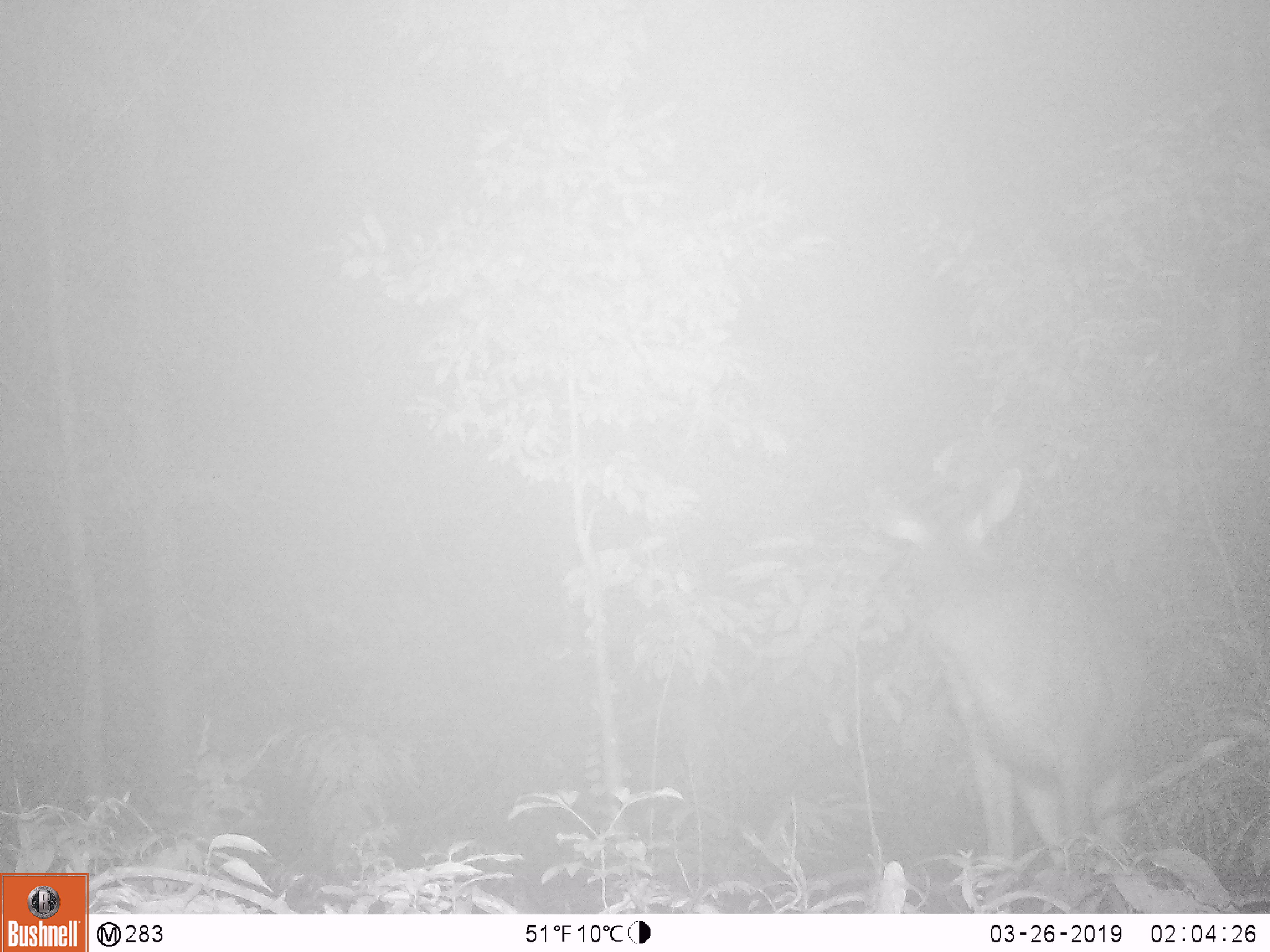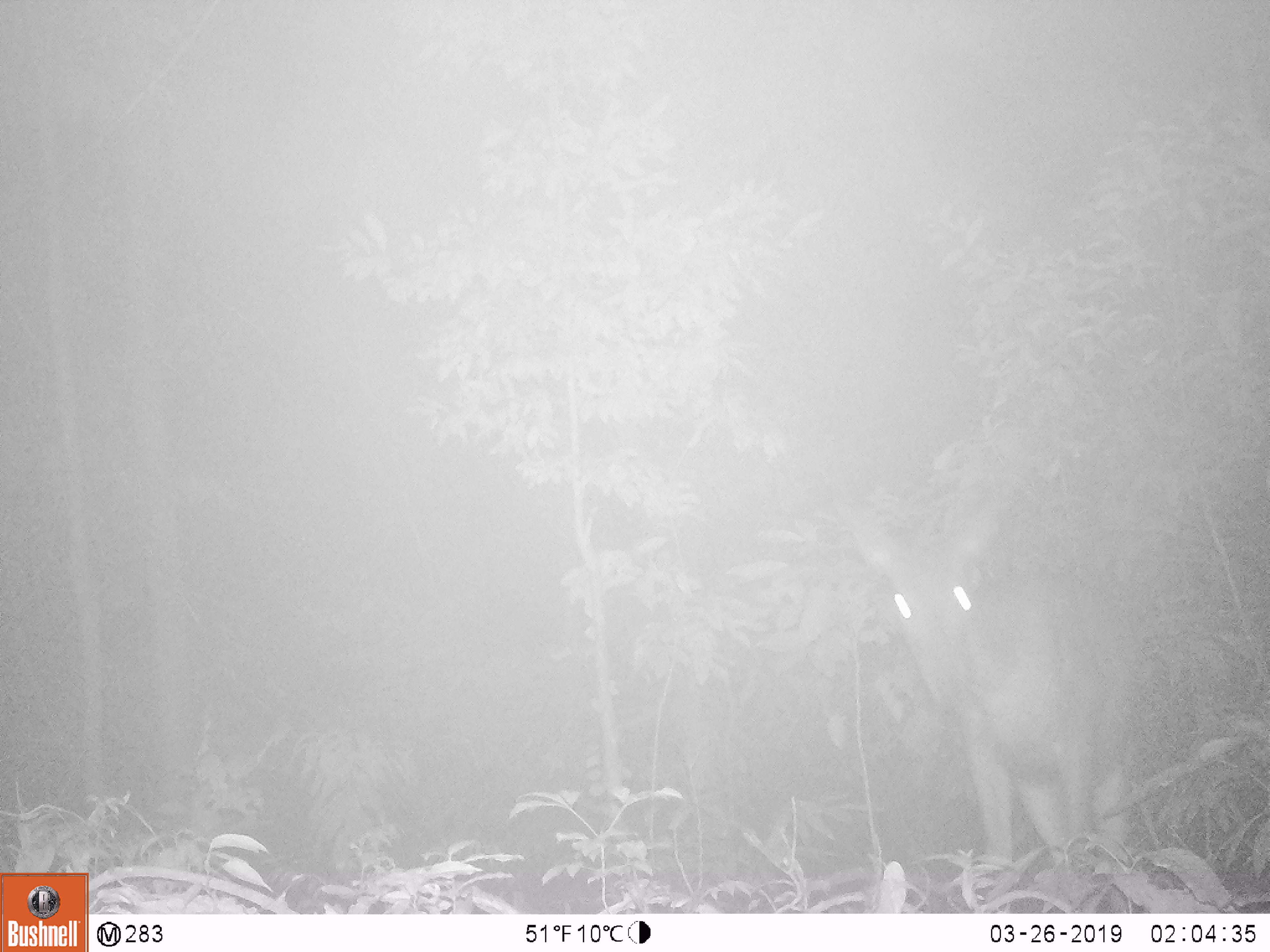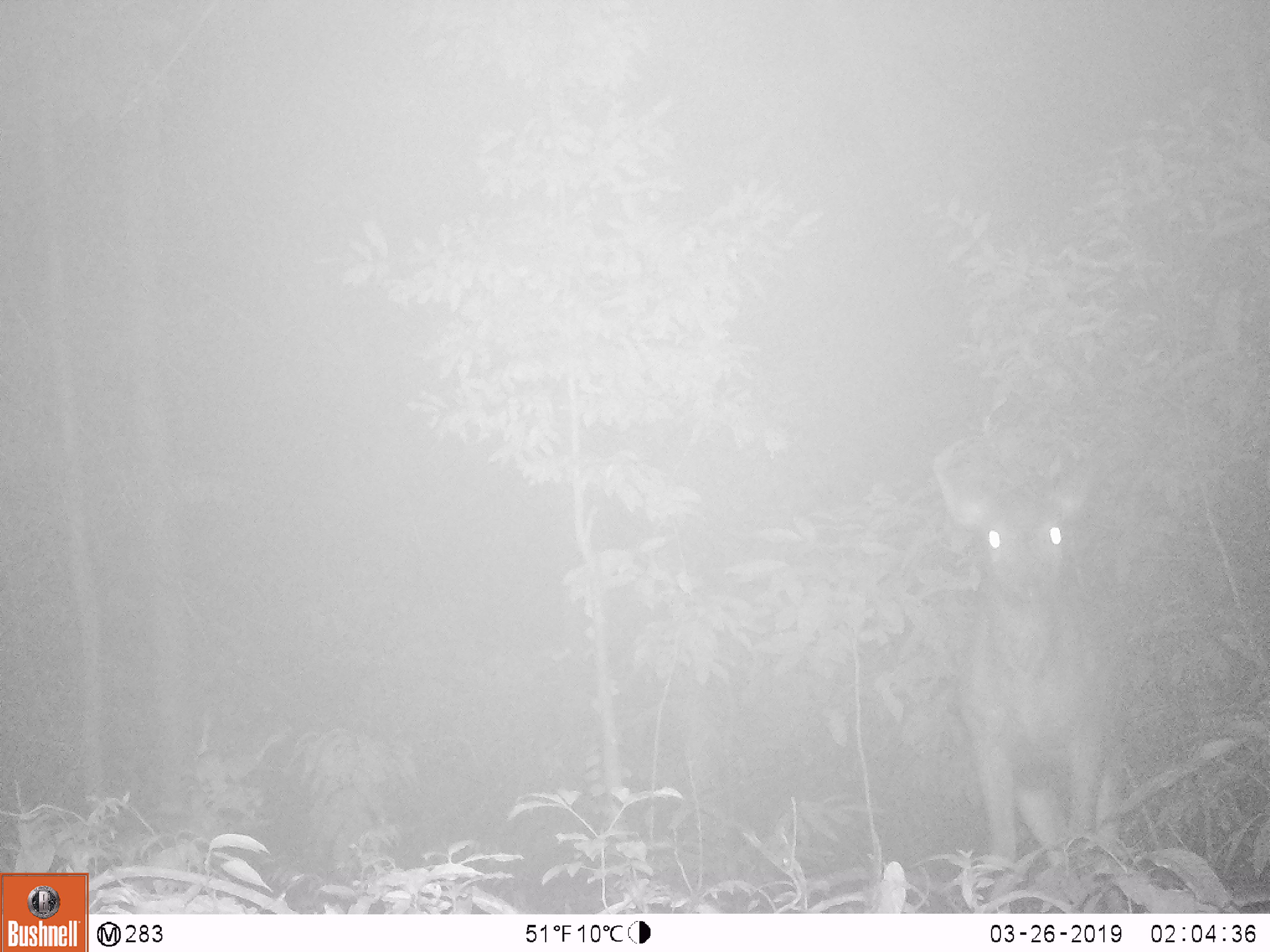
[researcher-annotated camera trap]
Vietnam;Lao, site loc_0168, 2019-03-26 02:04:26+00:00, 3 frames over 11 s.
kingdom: Animalia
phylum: Chordata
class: Mammalia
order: Artiodactyla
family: Cervidae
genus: Rusa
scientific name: Rusa unicolor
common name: sambar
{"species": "sambar (Rusa unicolor)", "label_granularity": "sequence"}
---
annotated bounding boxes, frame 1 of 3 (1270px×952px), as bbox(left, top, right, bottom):
sambar: bbox(873, 466, 1145, 911)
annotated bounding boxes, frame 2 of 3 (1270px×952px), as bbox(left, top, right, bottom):
sambar: bbox(838, 476, 1143, 914)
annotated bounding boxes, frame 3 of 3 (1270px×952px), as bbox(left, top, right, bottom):
sambar: bbox(932, 451, 1136, 910)